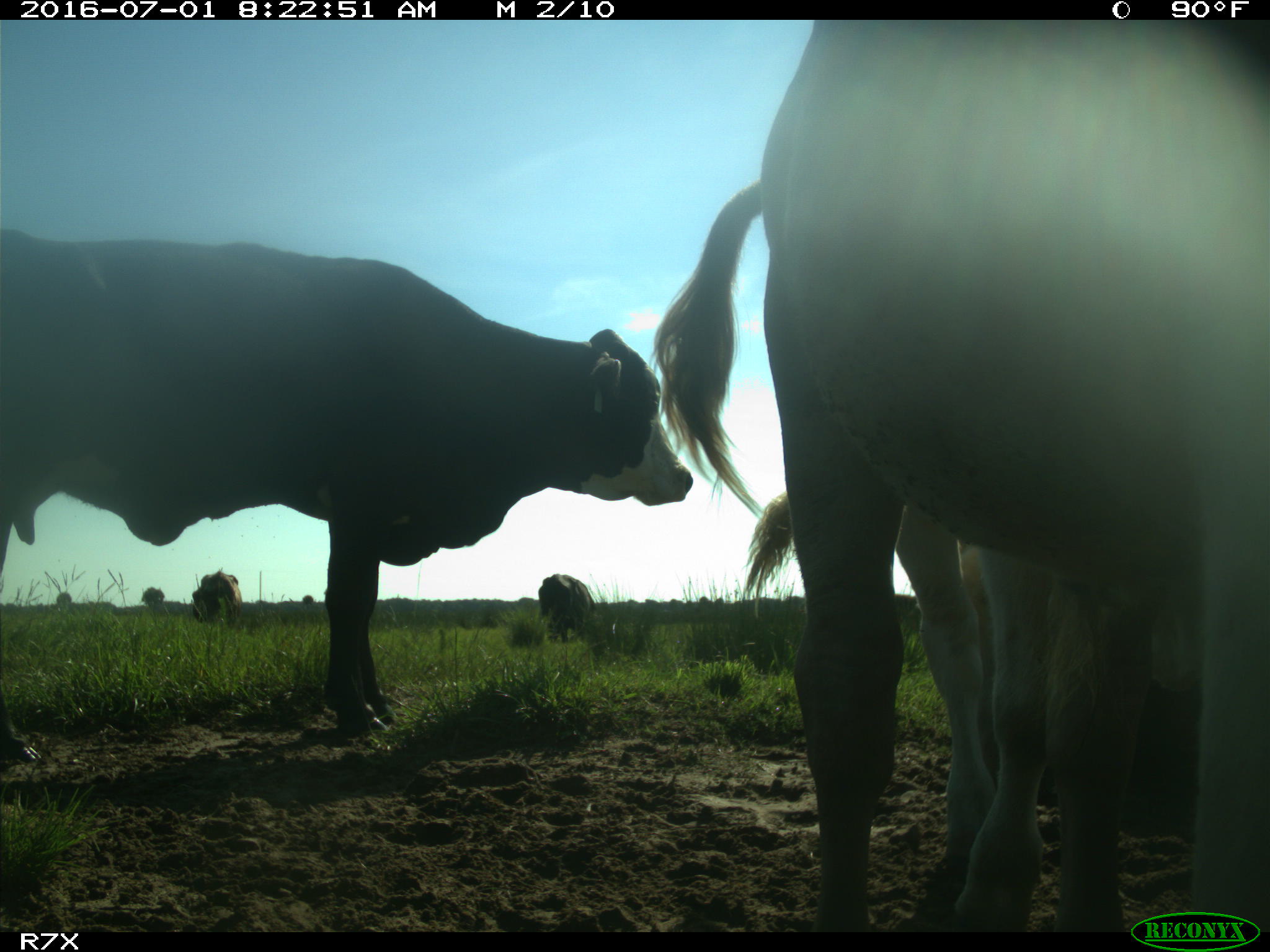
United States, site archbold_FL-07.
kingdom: Animalia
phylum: Chordata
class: Mammalia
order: Artiodactyla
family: Bovidae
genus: Bos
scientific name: Bos taurus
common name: domestic cow